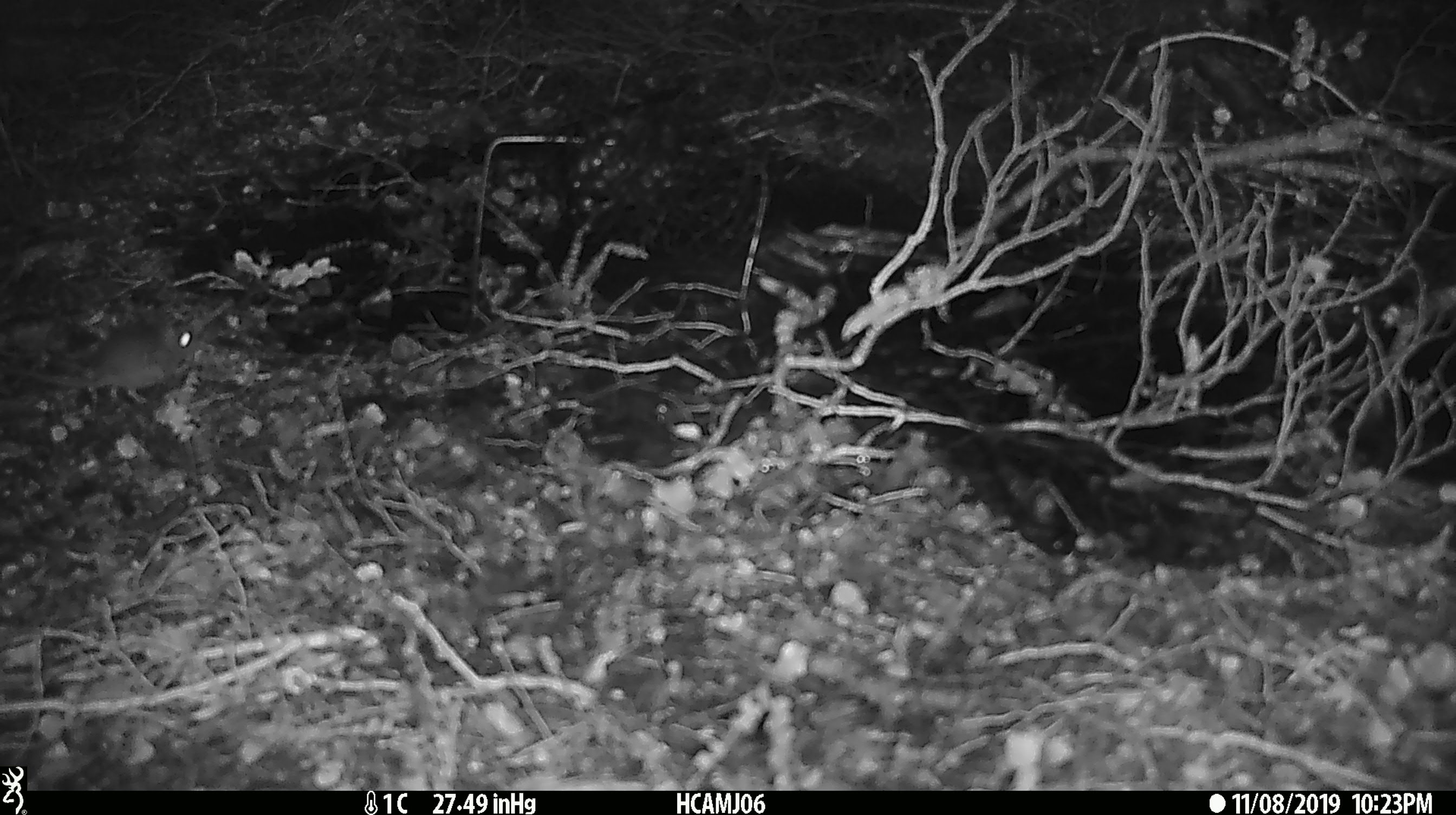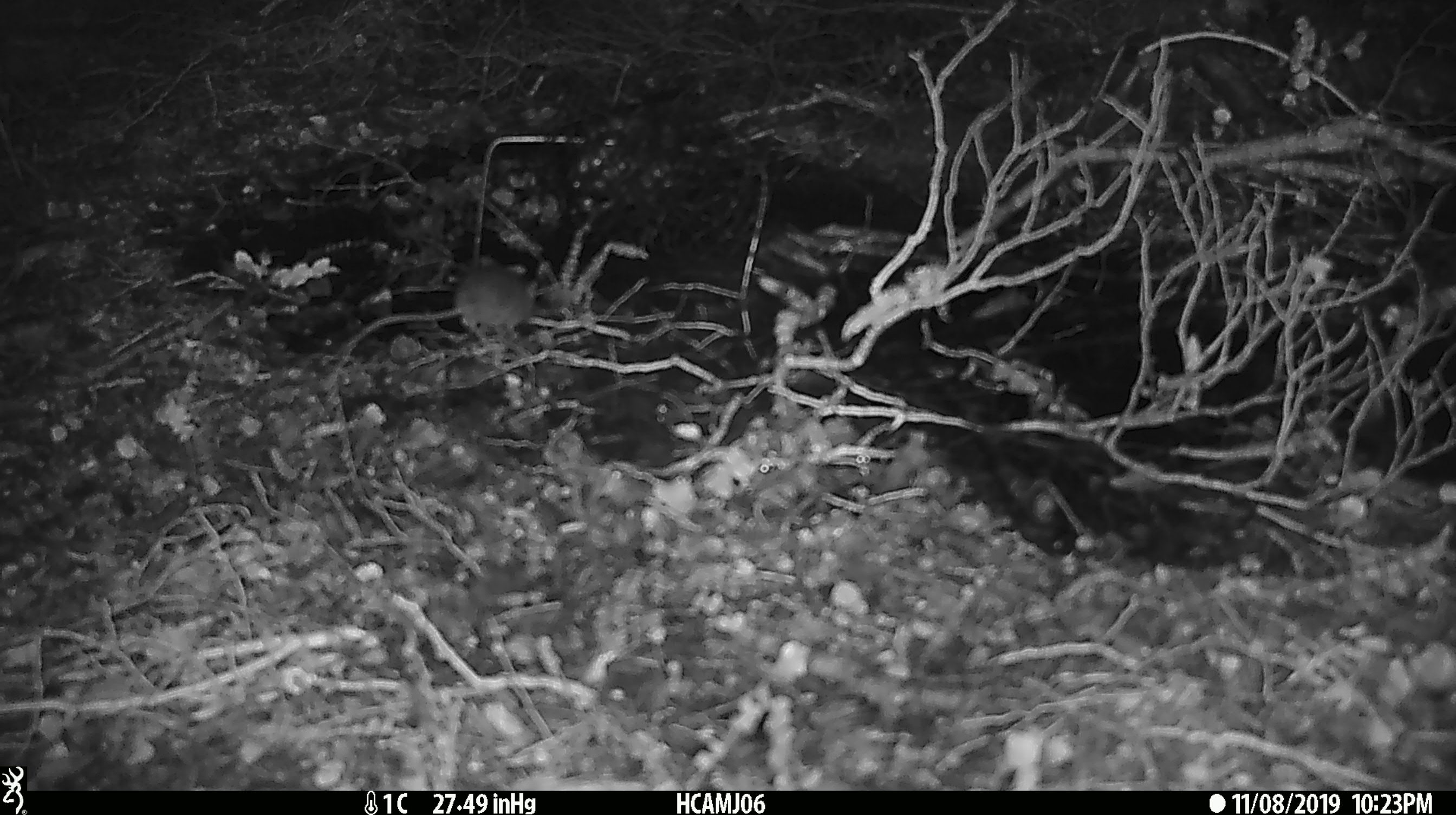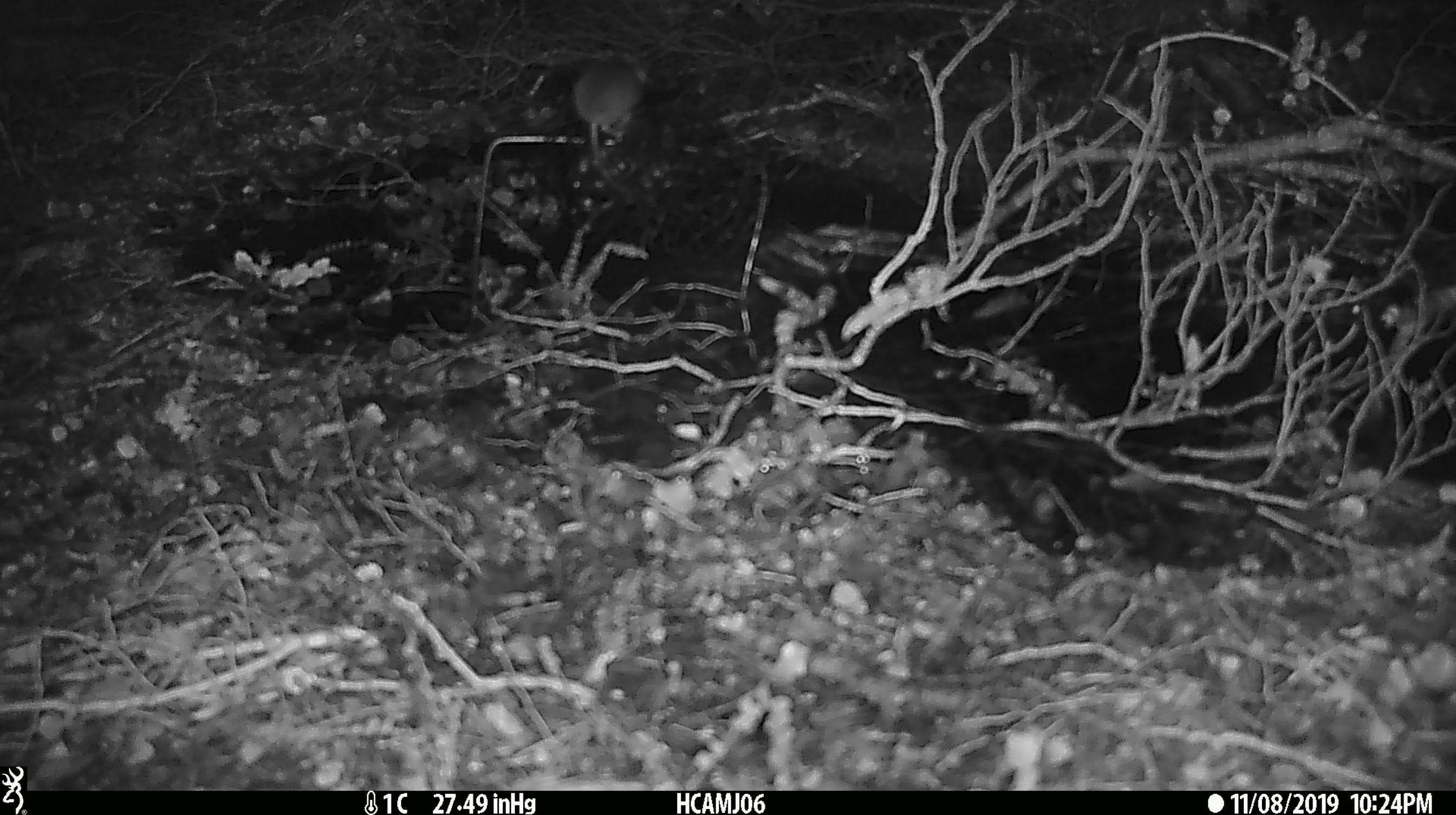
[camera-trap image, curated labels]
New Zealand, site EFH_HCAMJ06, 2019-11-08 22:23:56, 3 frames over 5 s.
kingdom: Animalia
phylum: Chordata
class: Mammalia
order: Rodentia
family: Muridae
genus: Mus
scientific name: Mus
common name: mouse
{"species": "mouse (Mus)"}